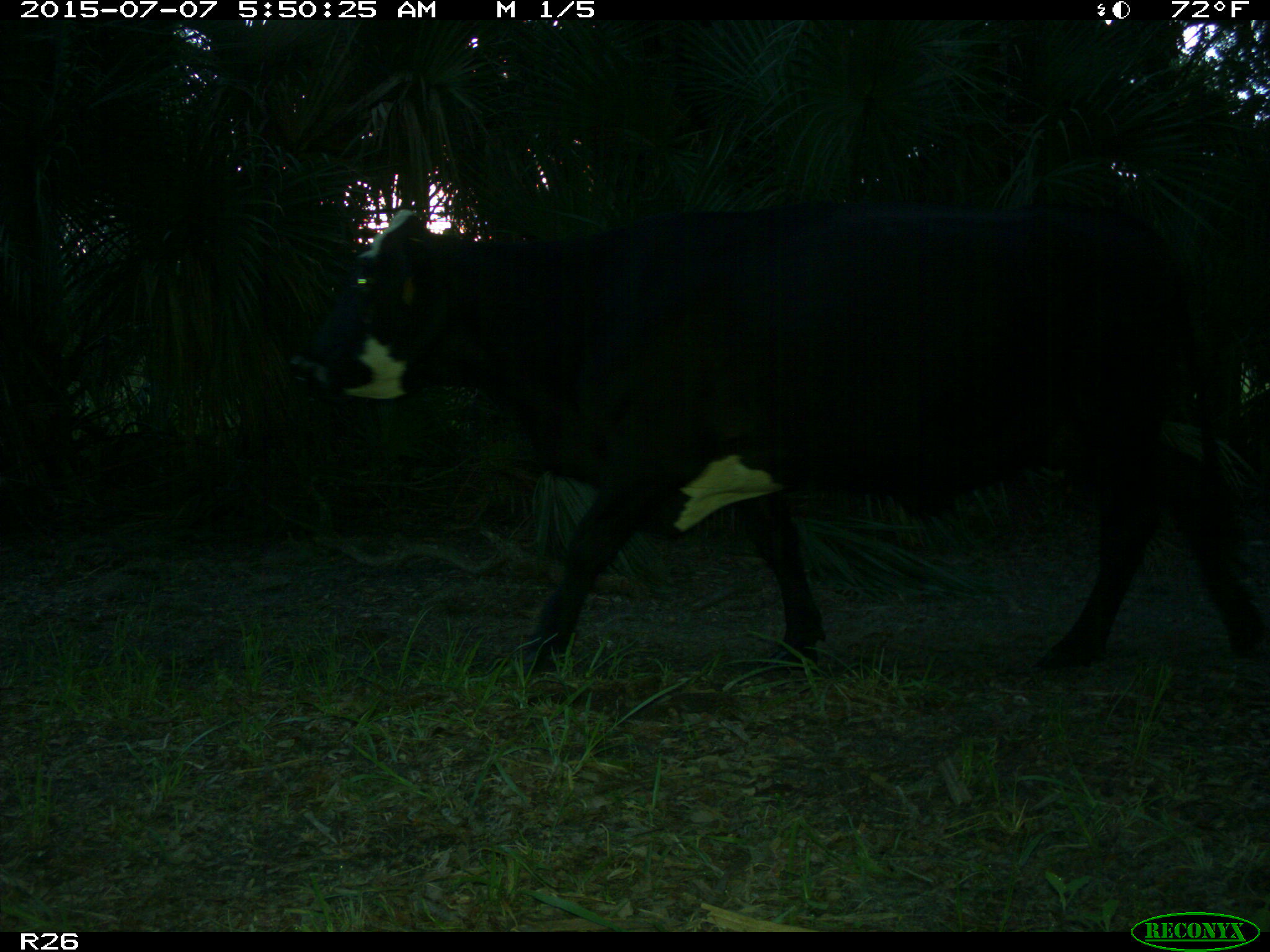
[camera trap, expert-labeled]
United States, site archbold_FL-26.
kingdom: Animalia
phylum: Chordata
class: Mammalia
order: Artiodactyla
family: Bovidae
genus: Bos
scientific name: Bos taurus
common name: domestic cow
Bos taurus (domestic cow).